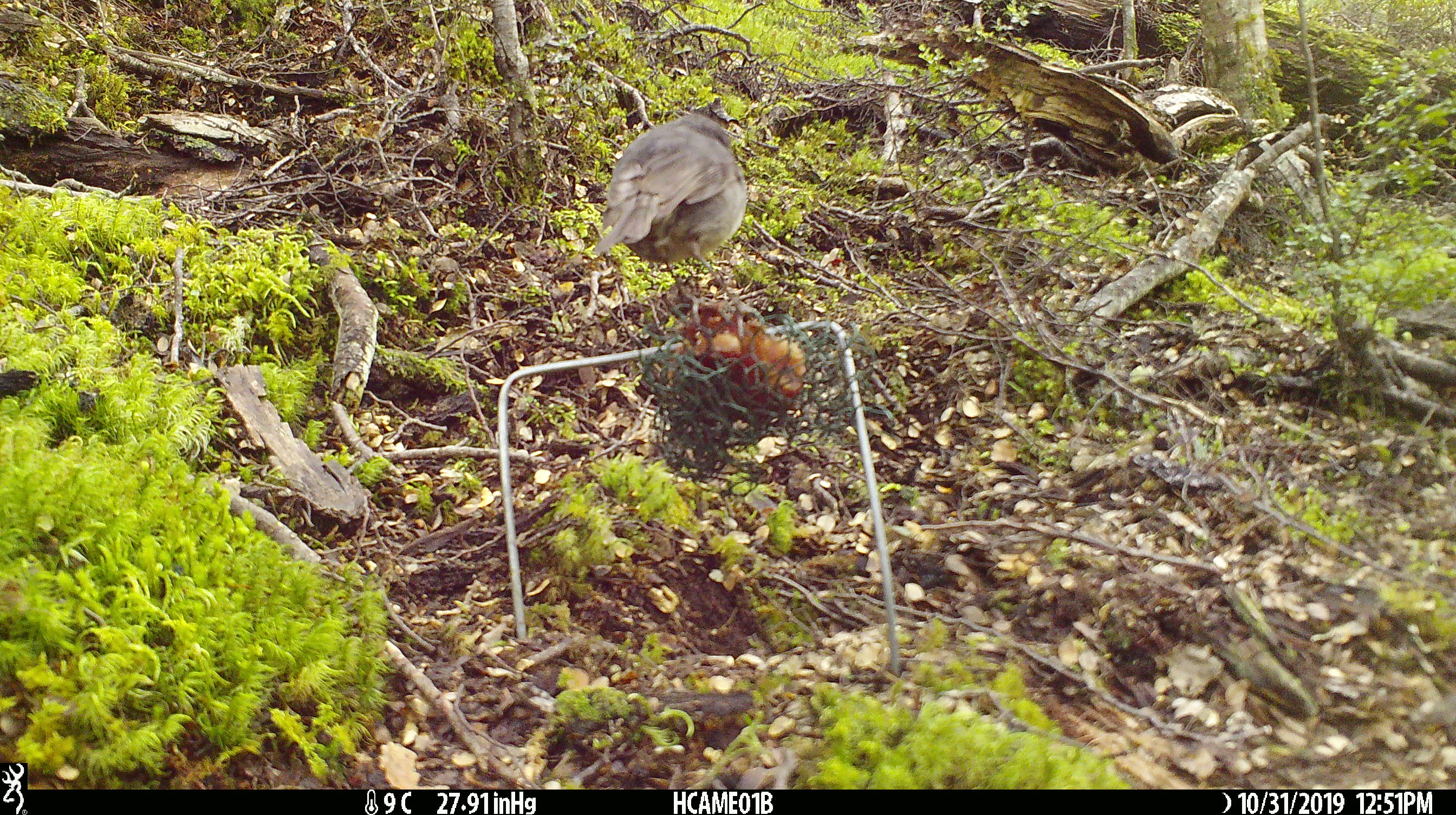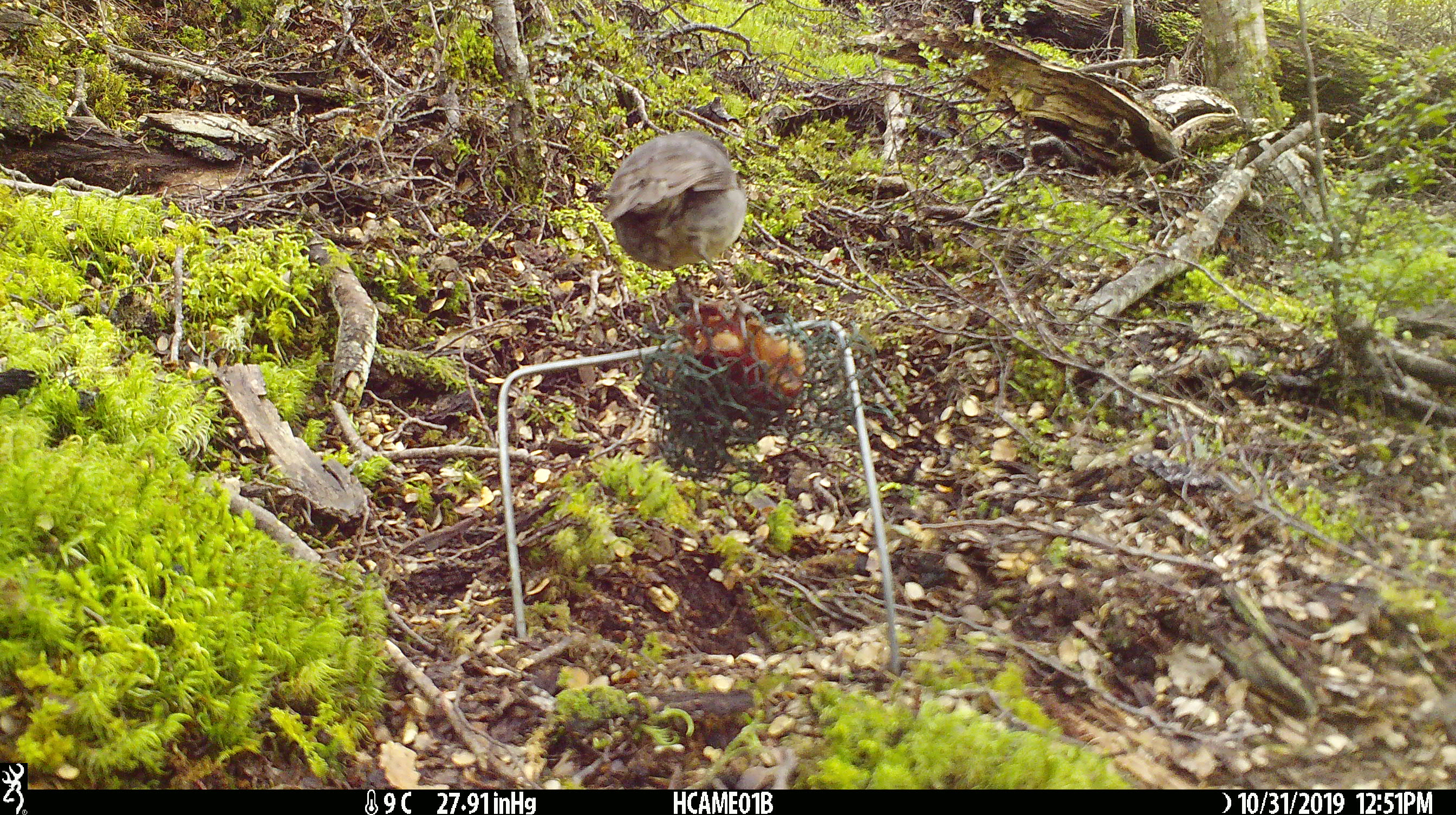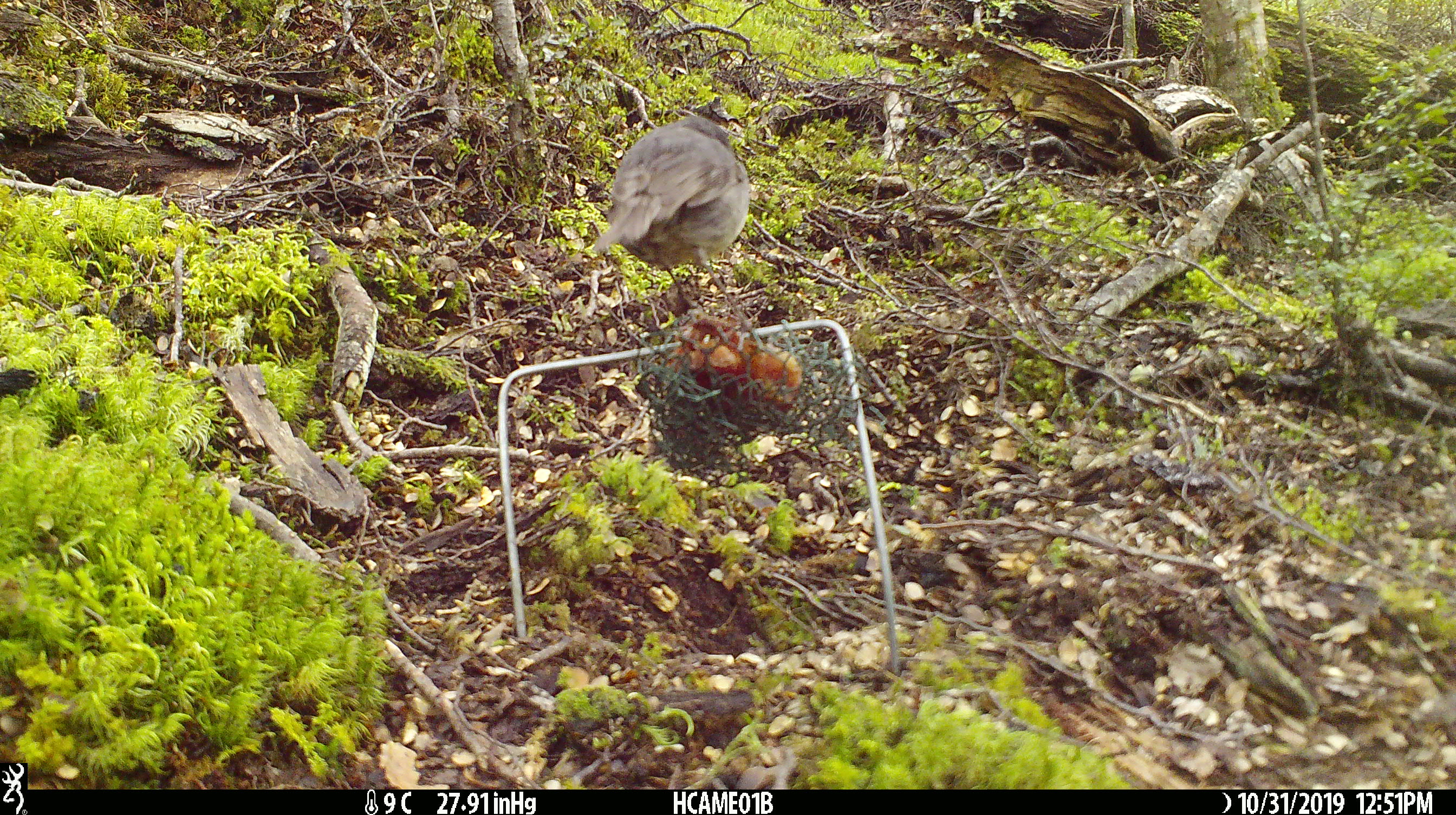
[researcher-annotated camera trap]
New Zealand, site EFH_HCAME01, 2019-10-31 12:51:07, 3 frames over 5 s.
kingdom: Animalia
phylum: Chordata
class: Aves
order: Passeriformes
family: Petroicidae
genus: Petroica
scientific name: Petroica australis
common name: new zealand robin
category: robin